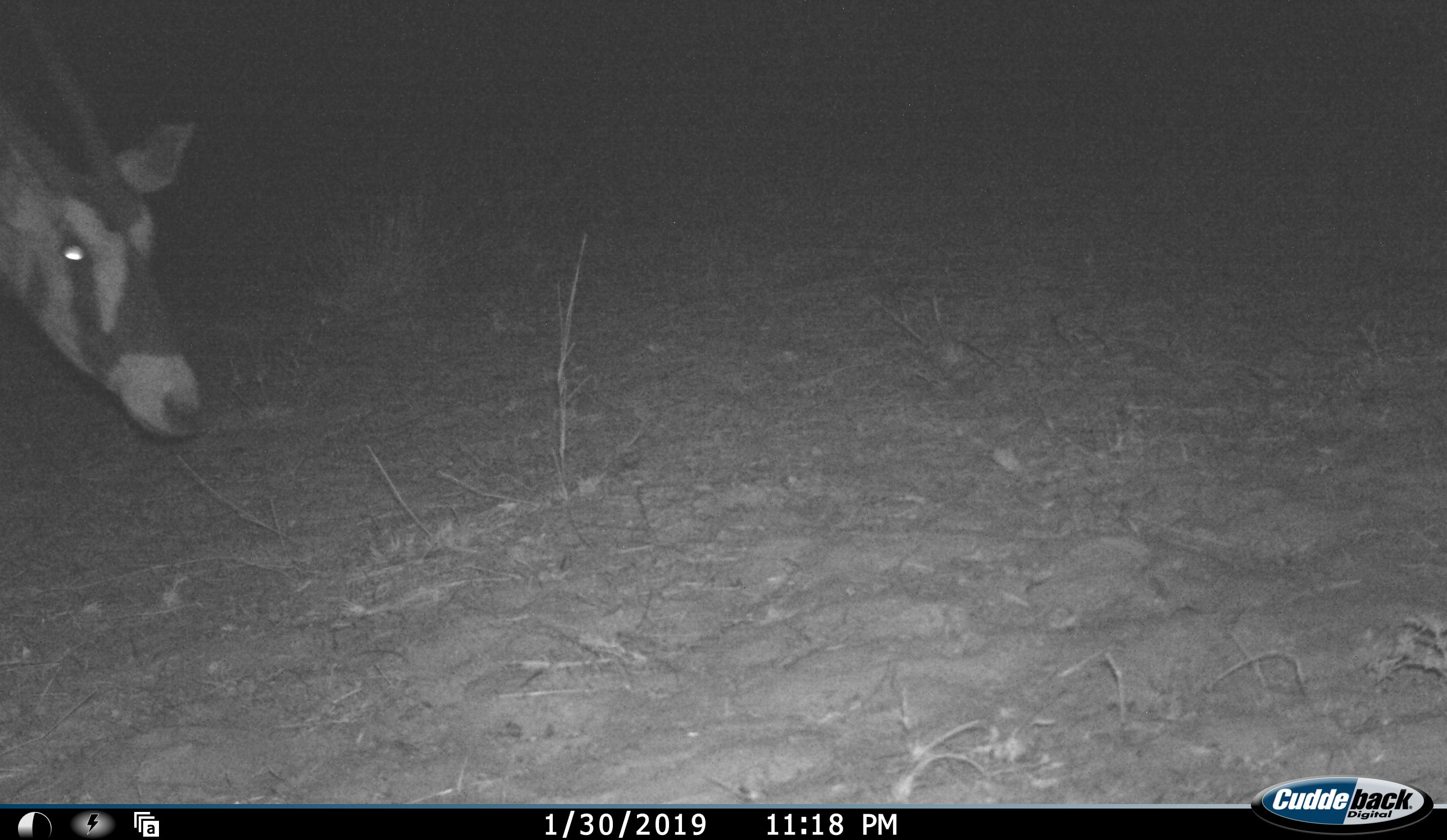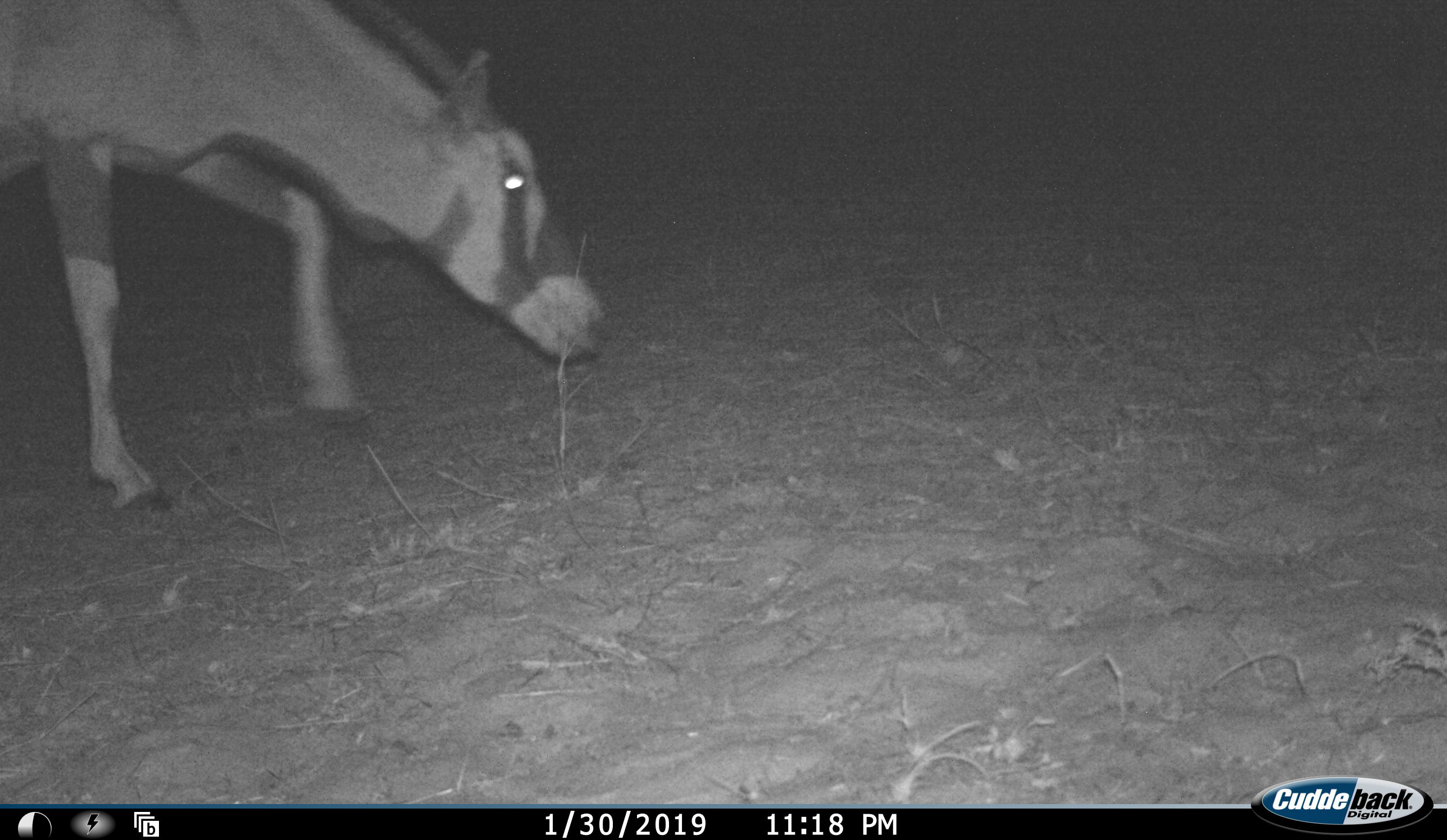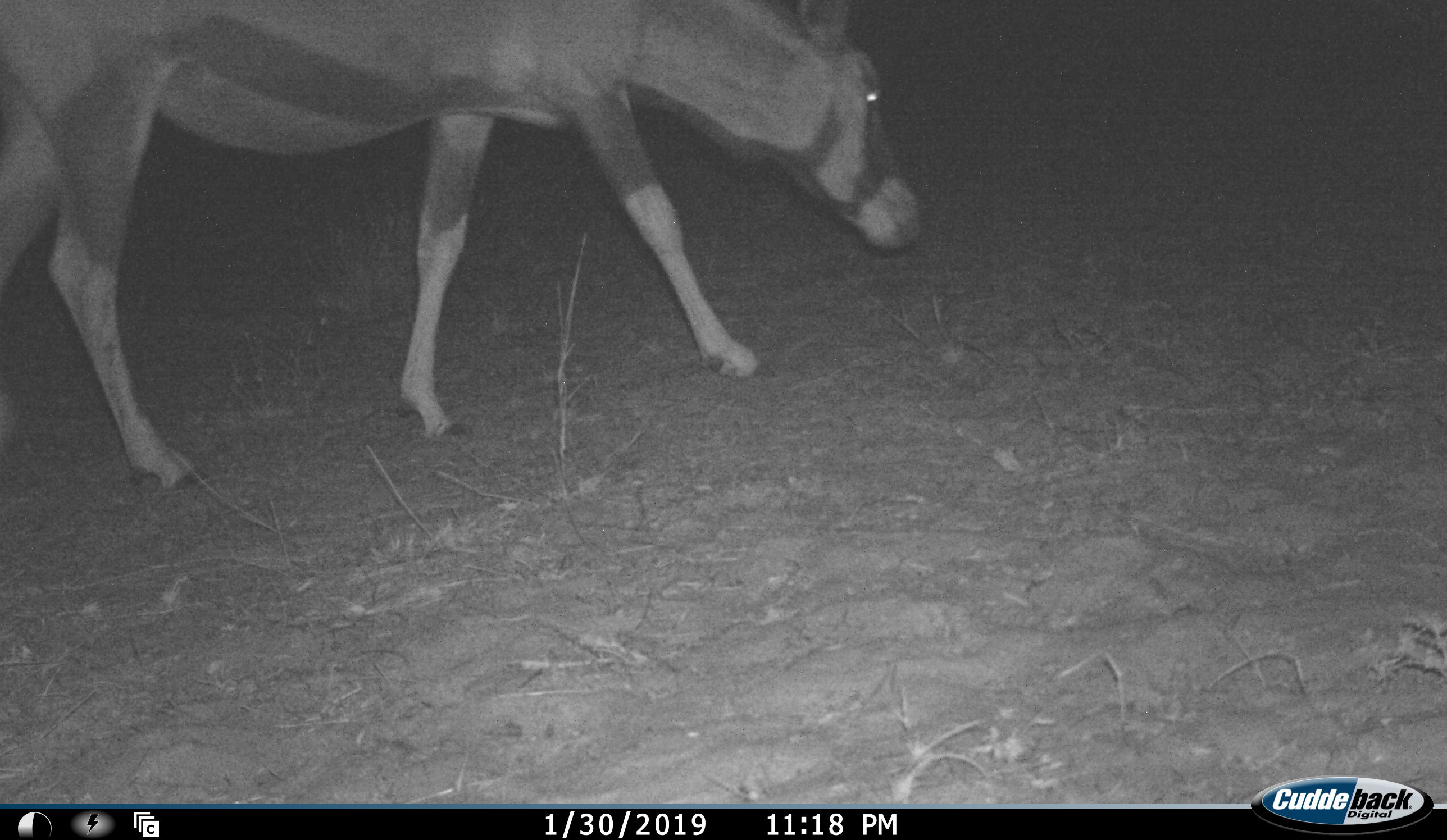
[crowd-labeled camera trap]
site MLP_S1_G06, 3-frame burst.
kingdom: Animalia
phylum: Chordata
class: Mammalia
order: Artiodactyla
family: Bovidae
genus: Oryx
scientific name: Oryx gazella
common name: gemsbok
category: oryx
Oryx (gemsbok) (Oryx gazella), count 1. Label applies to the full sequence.